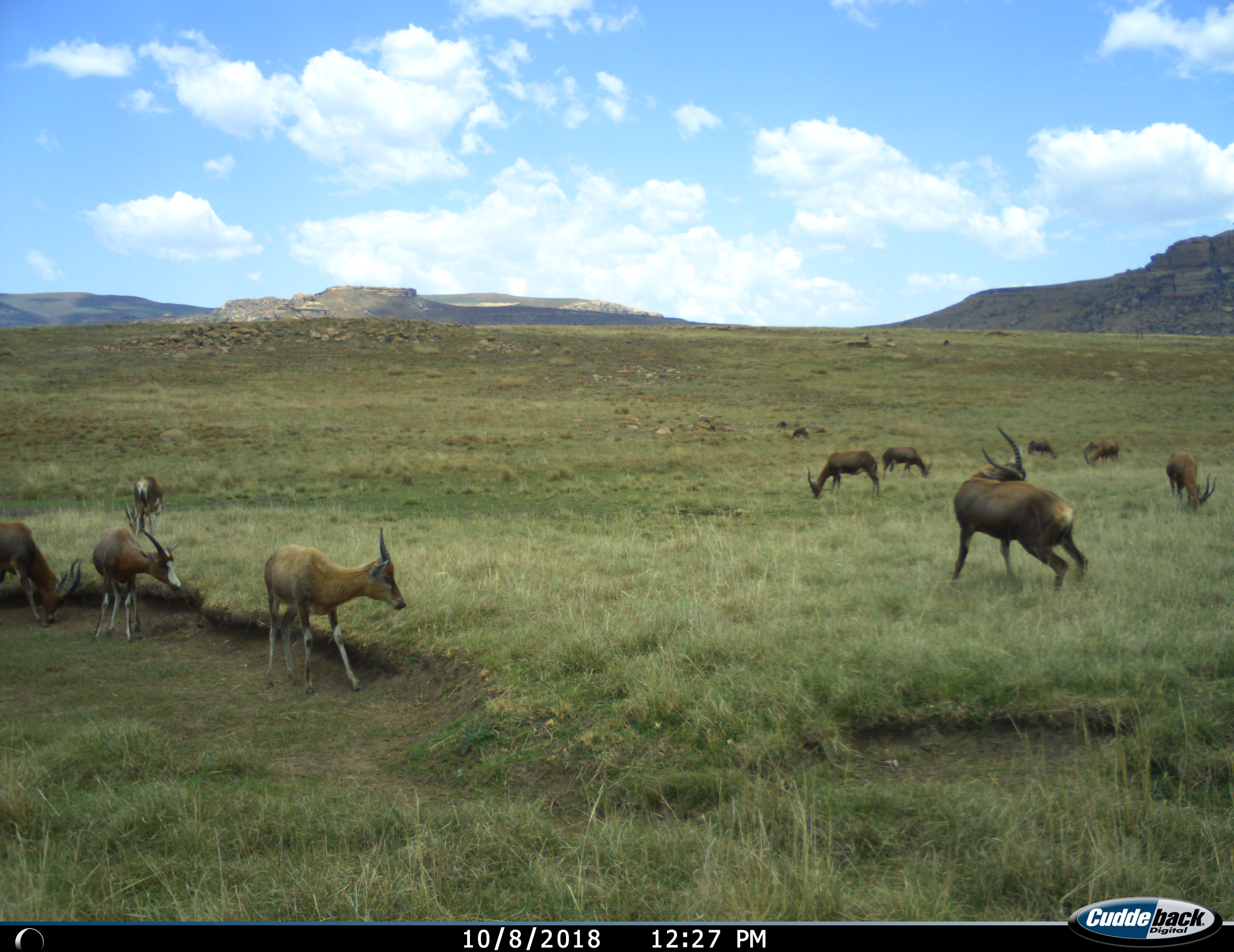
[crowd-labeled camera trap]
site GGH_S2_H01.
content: unidentified animal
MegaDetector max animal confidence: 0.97